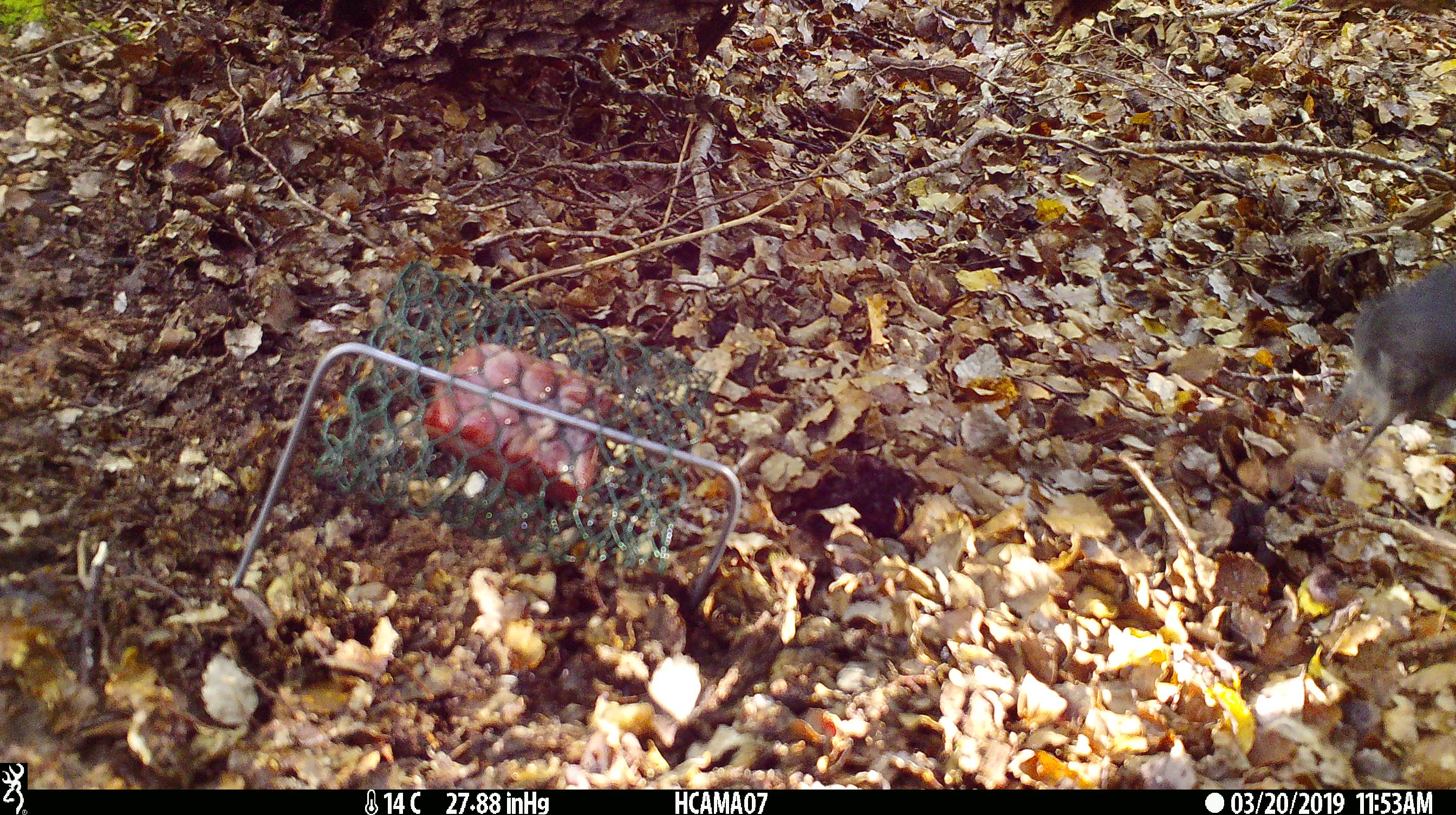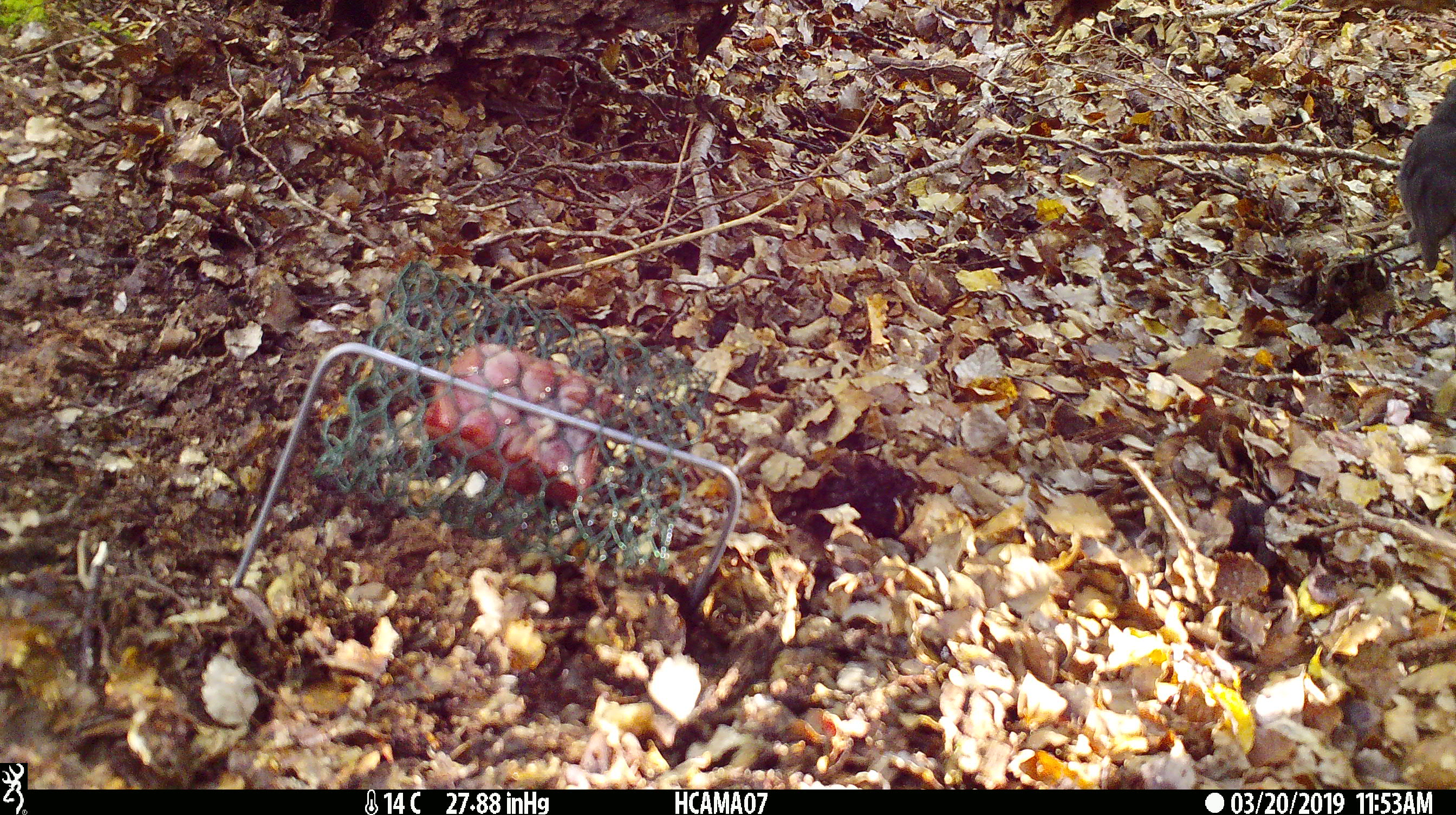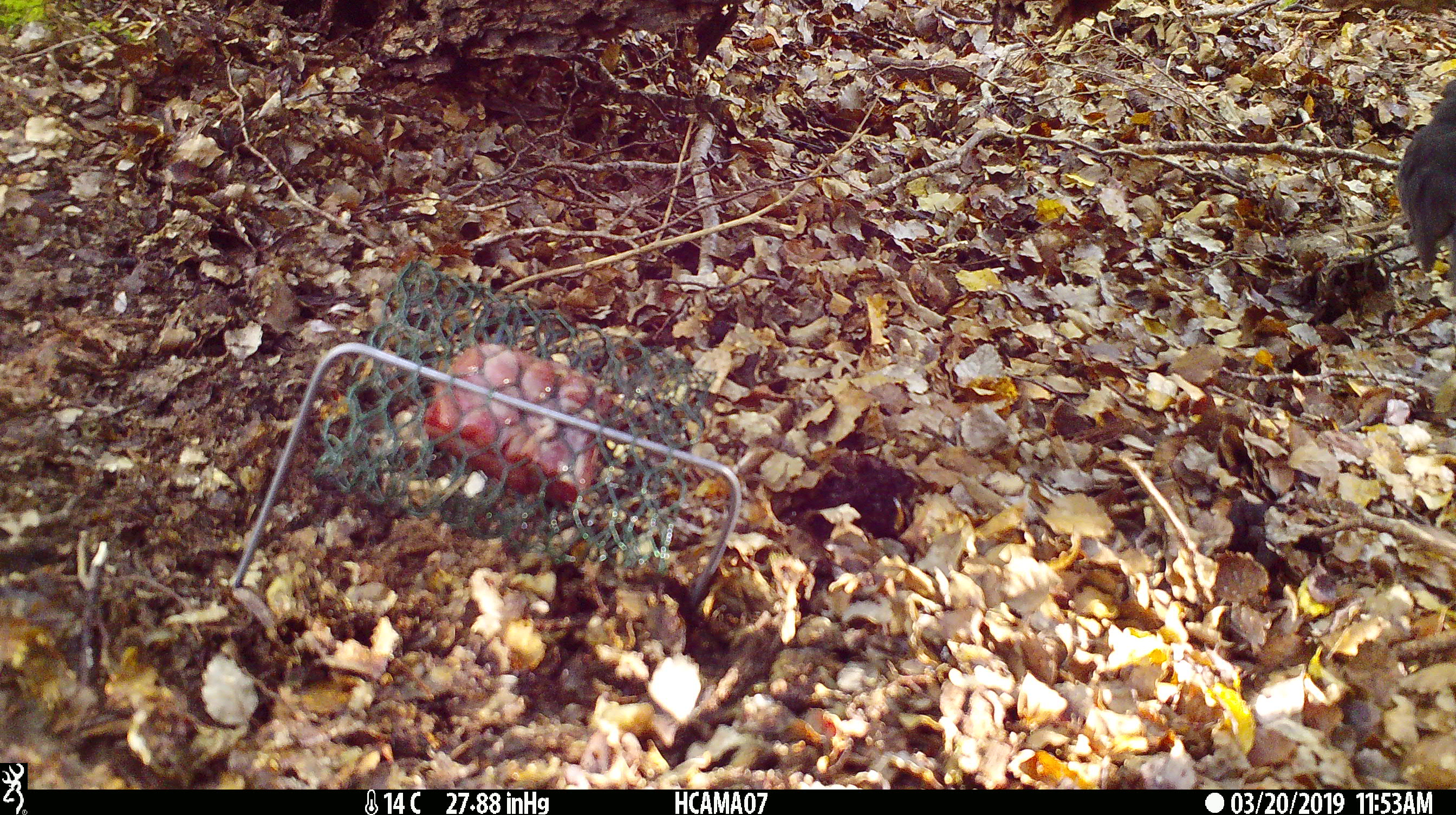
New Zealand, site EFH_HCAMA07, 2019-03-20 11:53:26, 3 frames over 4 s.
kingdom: Animalia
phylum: Chordata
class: Aves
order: Passeriformes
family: Petroicidae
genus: Petroica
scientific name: Petroica australis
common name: new zealand robin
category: robin